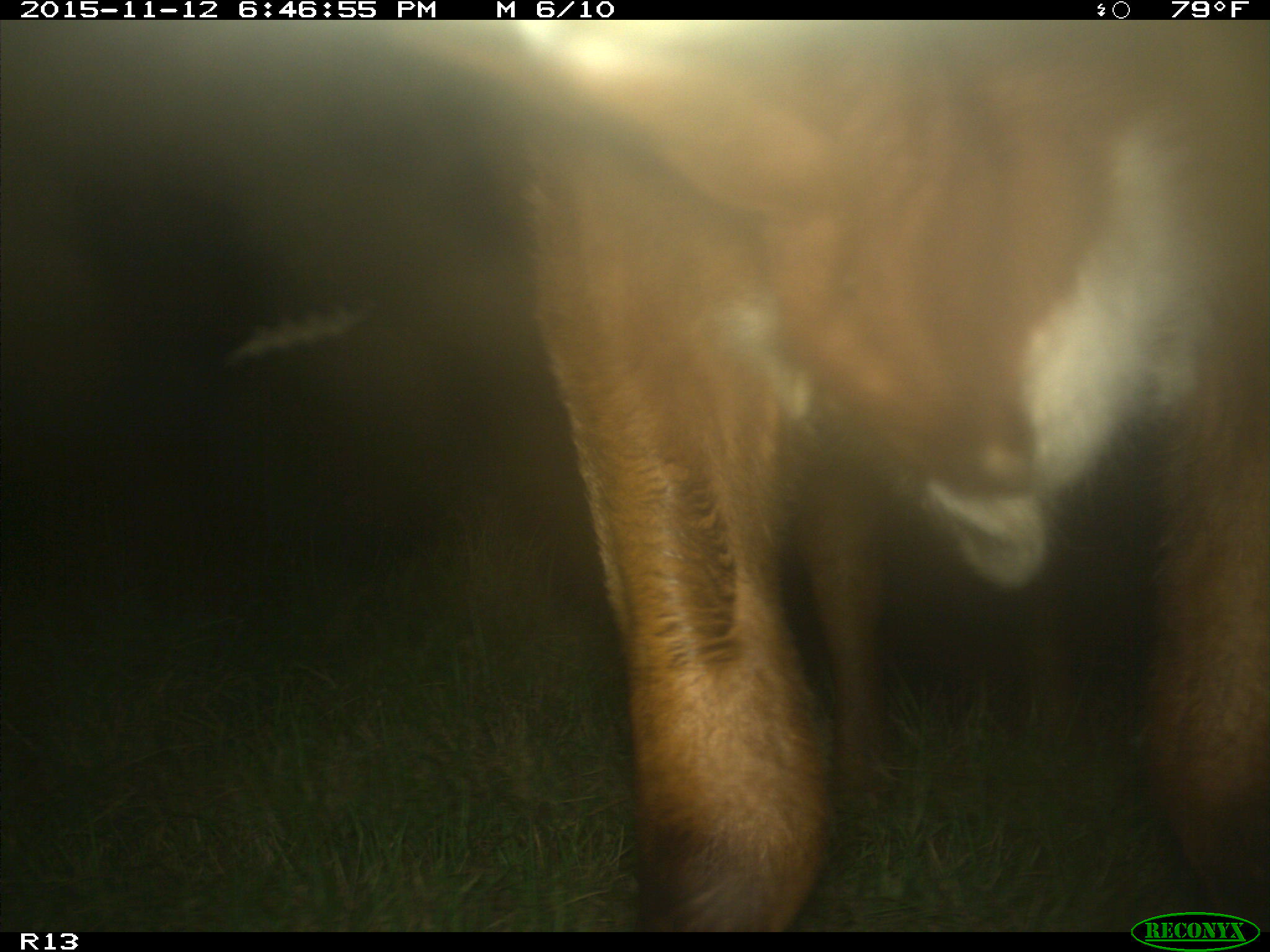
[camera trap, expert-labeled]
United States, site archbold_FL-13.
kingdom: Animalia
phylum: Chordata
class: Mammalia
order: Artiodactyla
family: Bovidae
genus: Bos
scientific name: Bos taurus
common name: domestic cow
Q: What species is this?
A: Bos taurus (domestic cow).